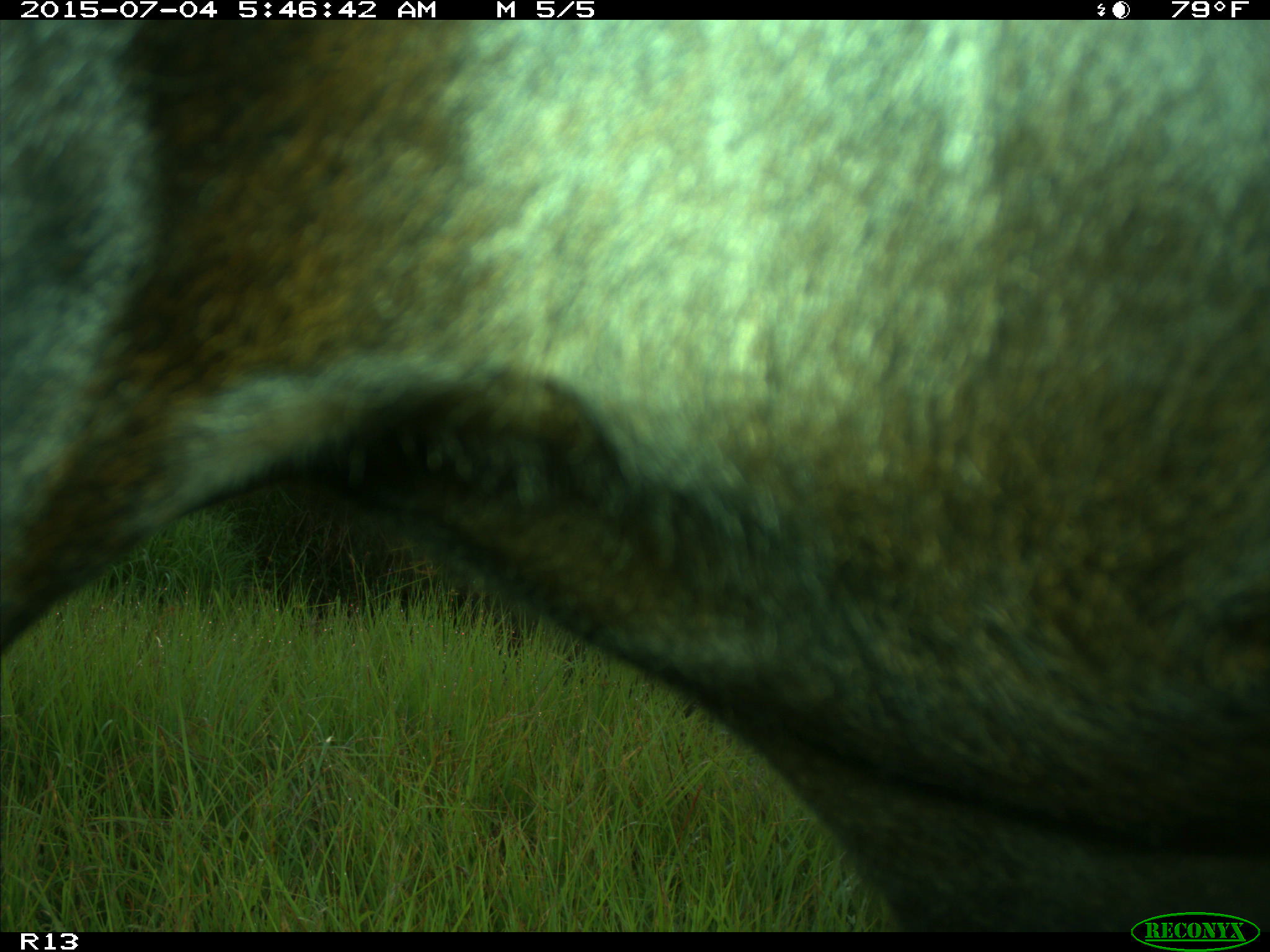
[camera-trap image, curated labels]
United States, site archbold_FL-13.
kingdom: Animalia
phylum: Chordata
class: Mammalia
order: Artiodactyla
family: Bovidae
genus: Bos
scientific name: Bos taurus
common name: domestic cow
Bos taurus (domestic cow).